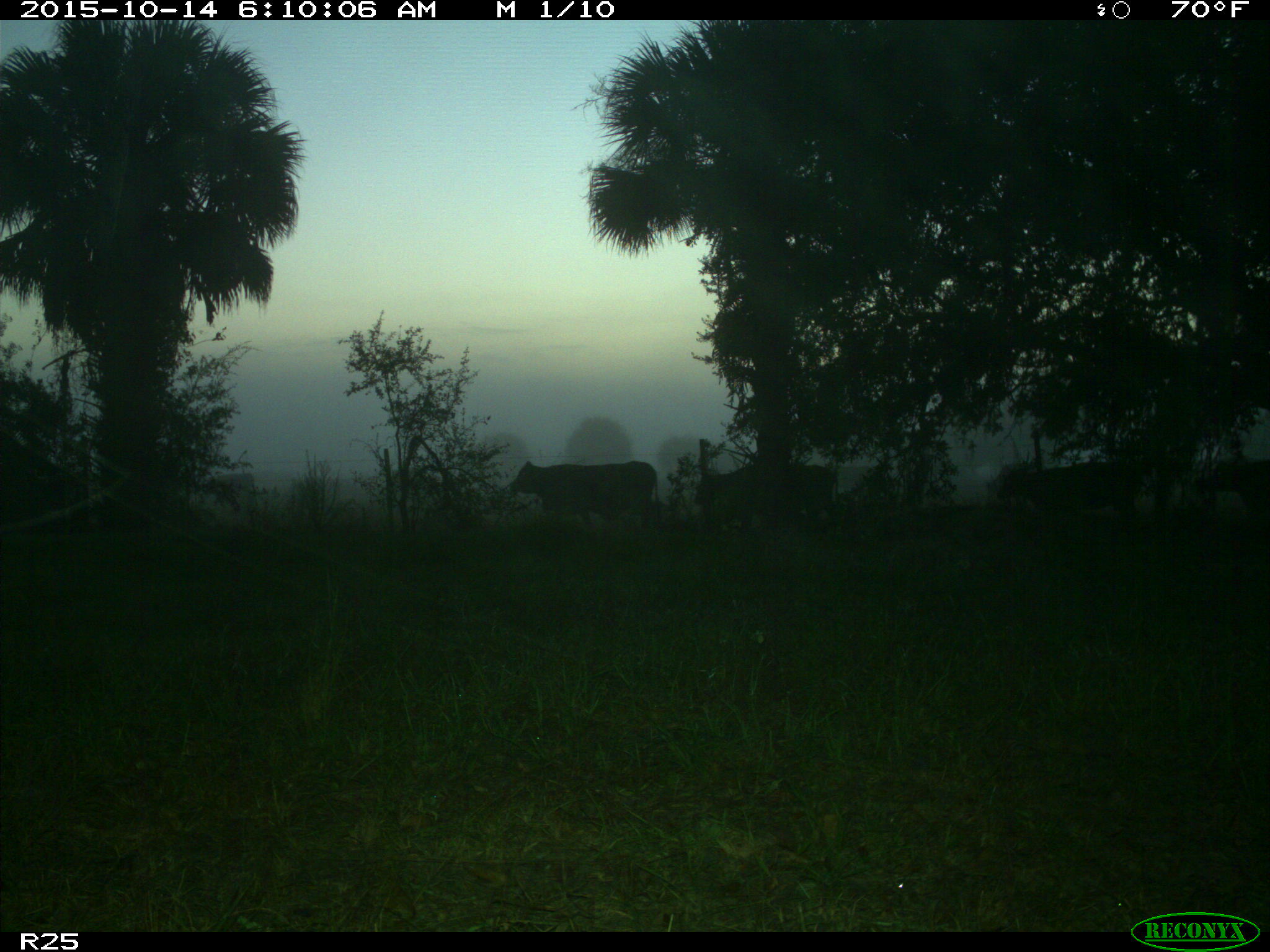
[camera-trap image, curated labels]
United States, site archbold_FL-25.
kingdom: Animalia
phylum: Chordata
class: Mammalia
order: Artiodactyla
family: Bovidae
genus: Bos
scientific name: Bos taurus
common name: domestic cow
Bos taurus (domestic cow).